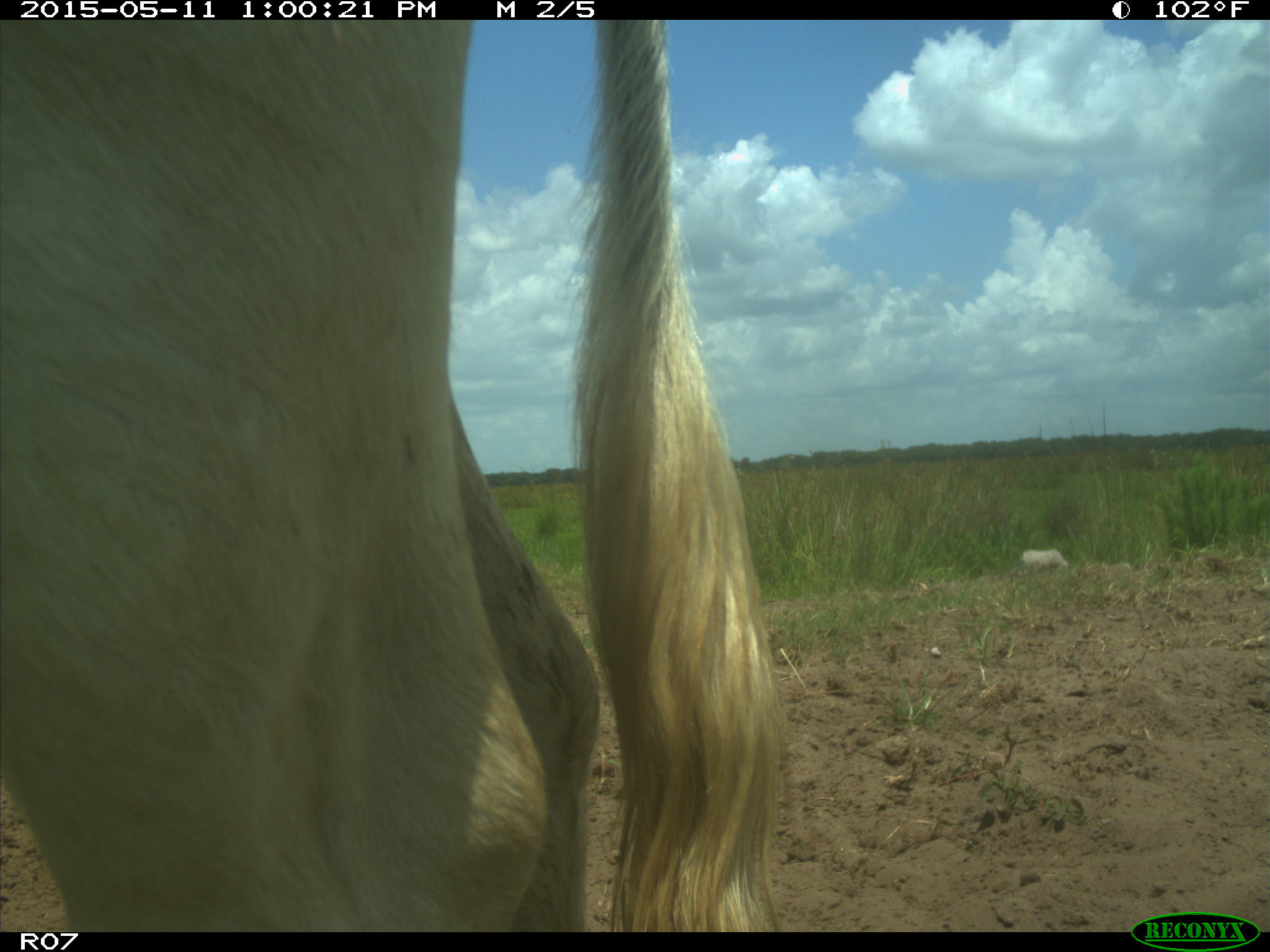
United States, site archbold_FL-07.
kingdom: Animalia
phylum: Chordata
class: Mammalia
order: Artiodactyla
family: Bovidae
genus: Bos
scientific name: Bos taurus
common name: domestic cow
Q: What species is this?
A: Bos taurus (domestic cow).